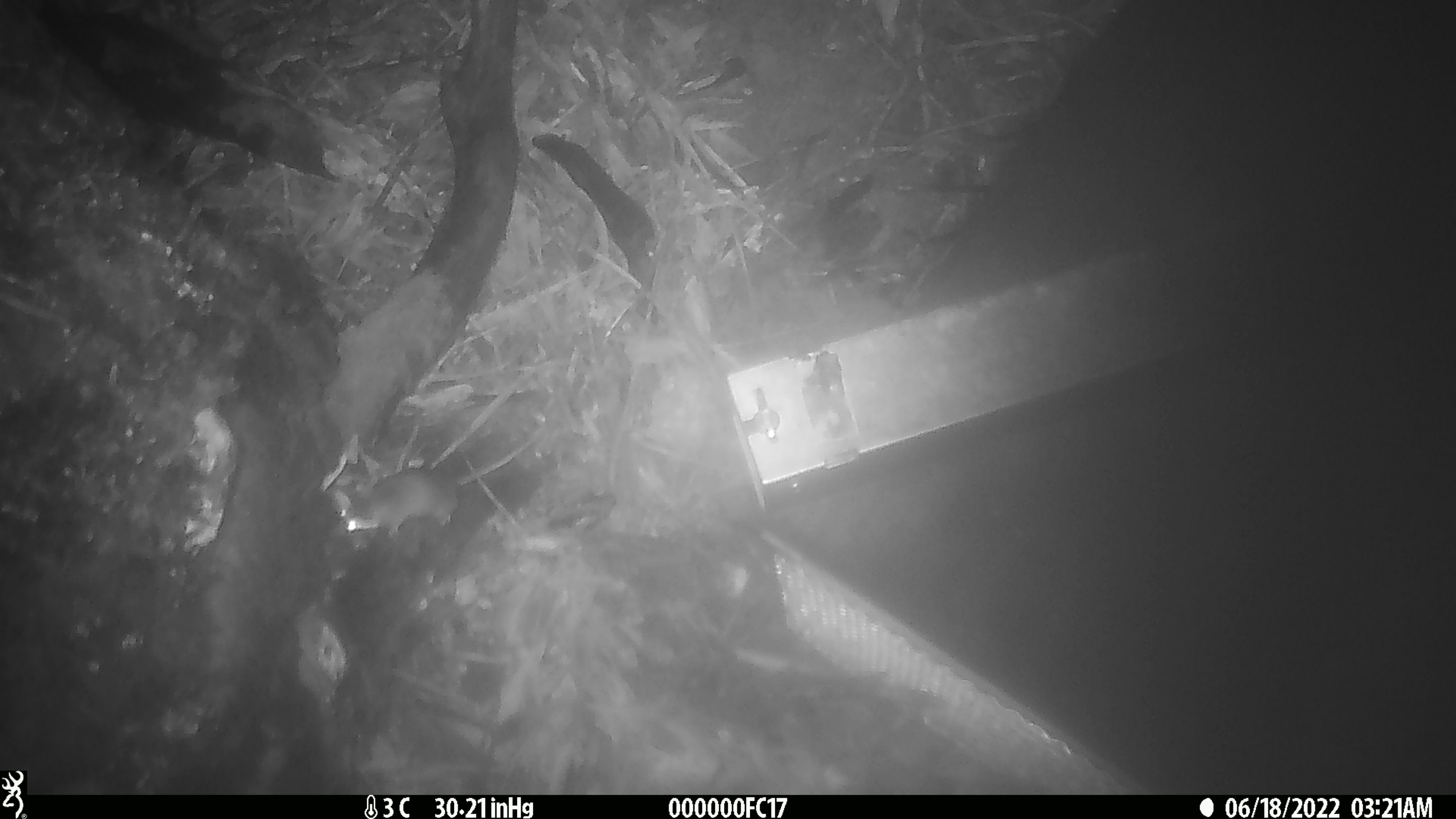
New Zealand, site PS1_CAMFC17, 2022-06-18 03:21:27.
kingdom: Animalia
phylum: Chordata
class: Mammalia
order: Rodentia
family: Muridae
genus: Mus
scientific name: Mus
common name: mouse